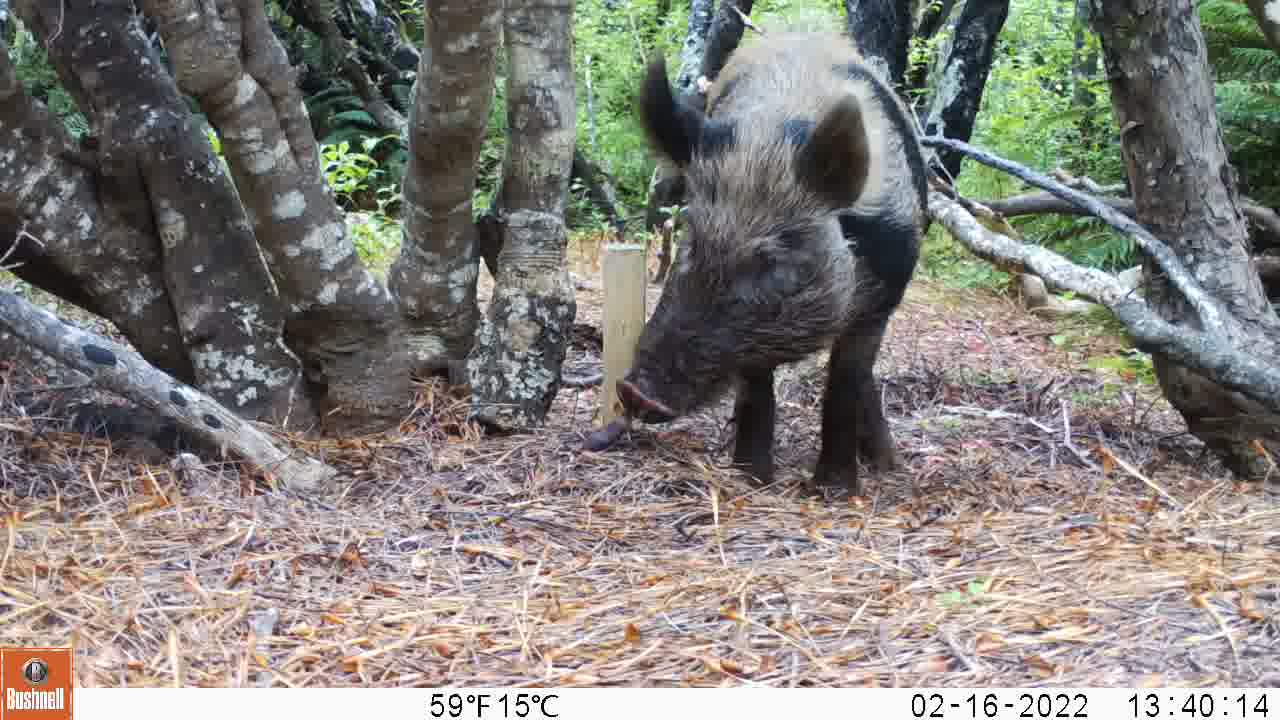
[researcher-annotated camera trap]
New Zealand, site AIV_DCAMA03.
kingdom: Animalia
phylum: Chordata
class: Mammalia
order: Artiodactyla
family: Suidae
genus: Sus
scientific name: Sus scrofa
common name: pig